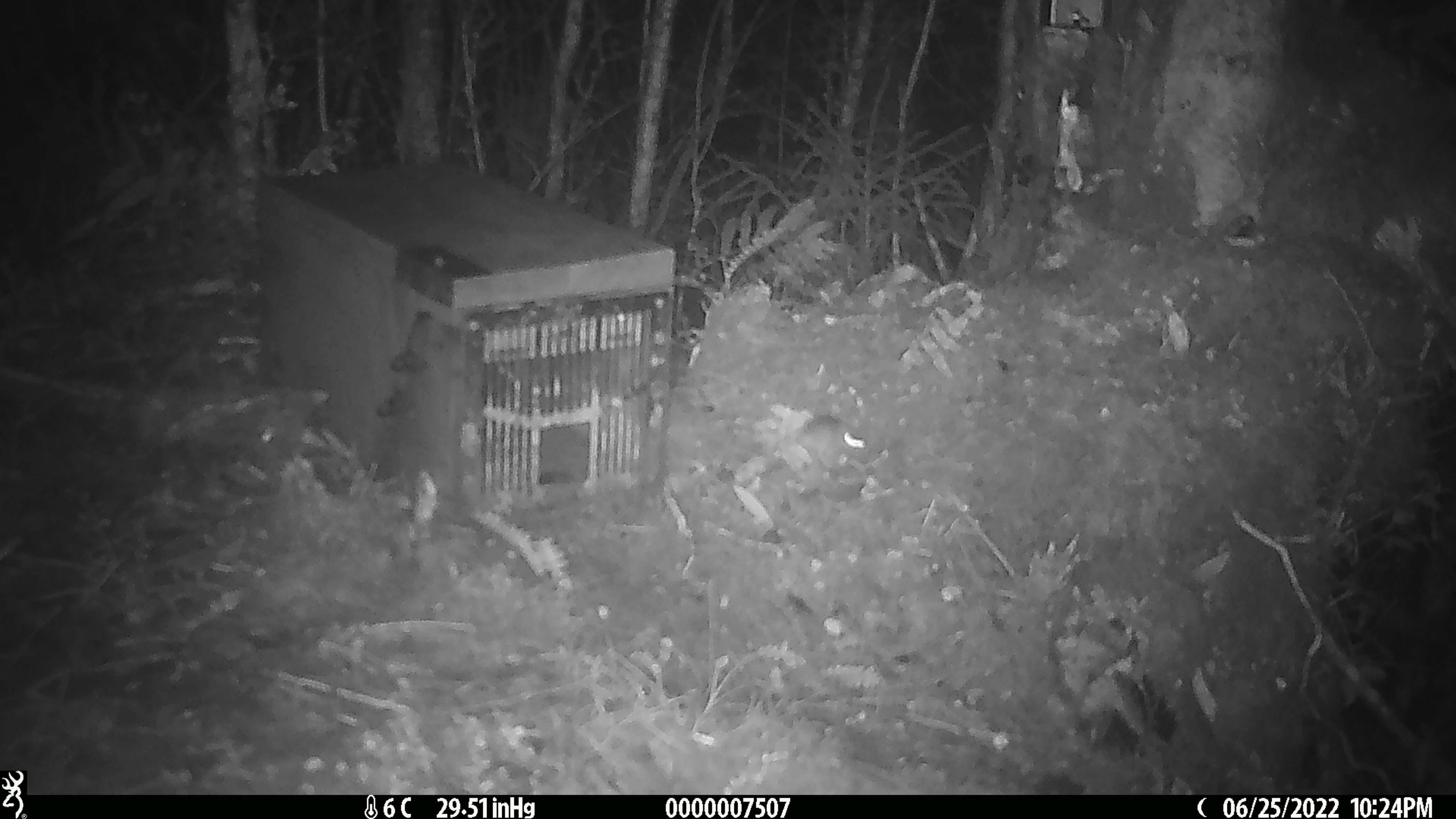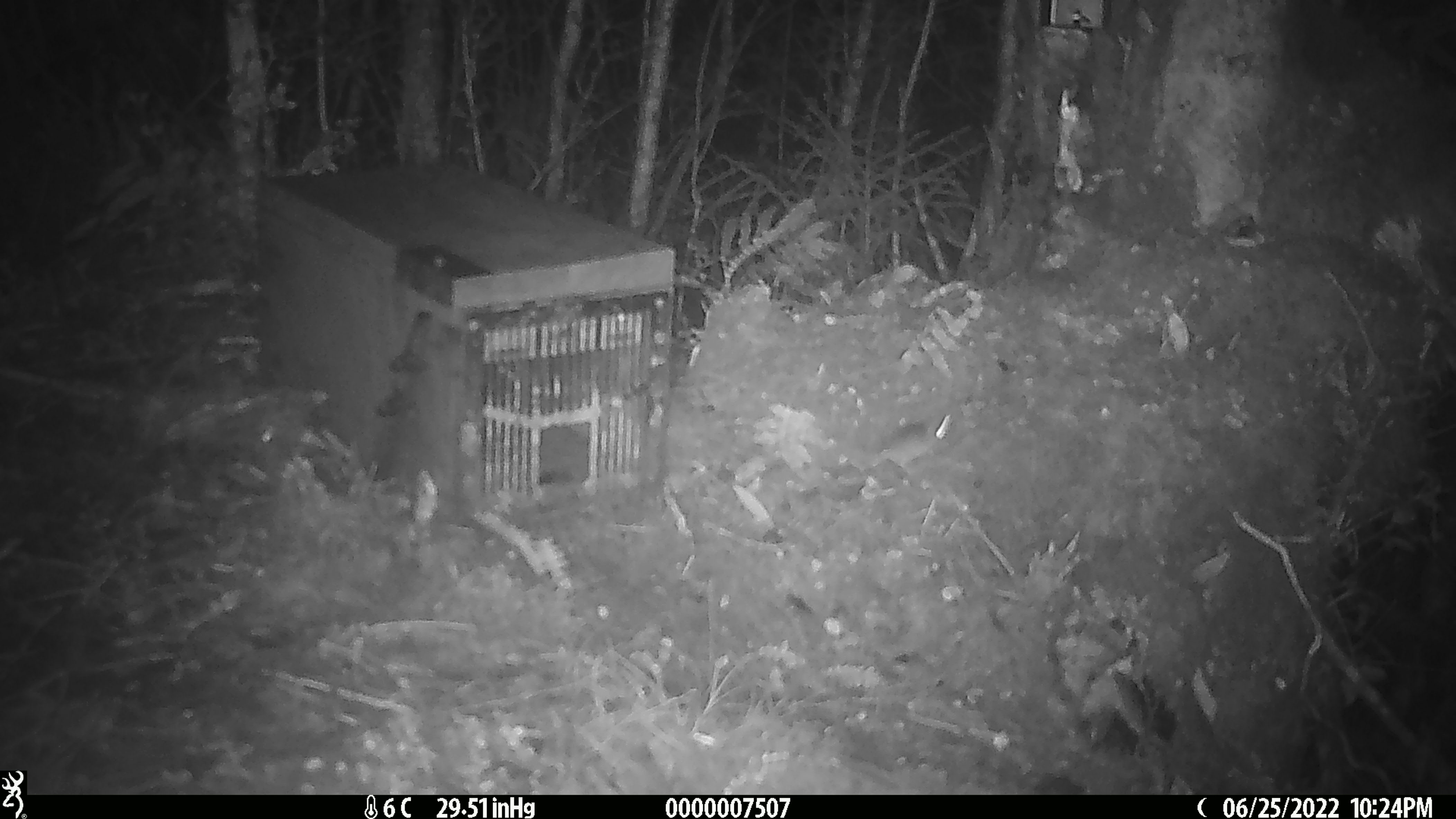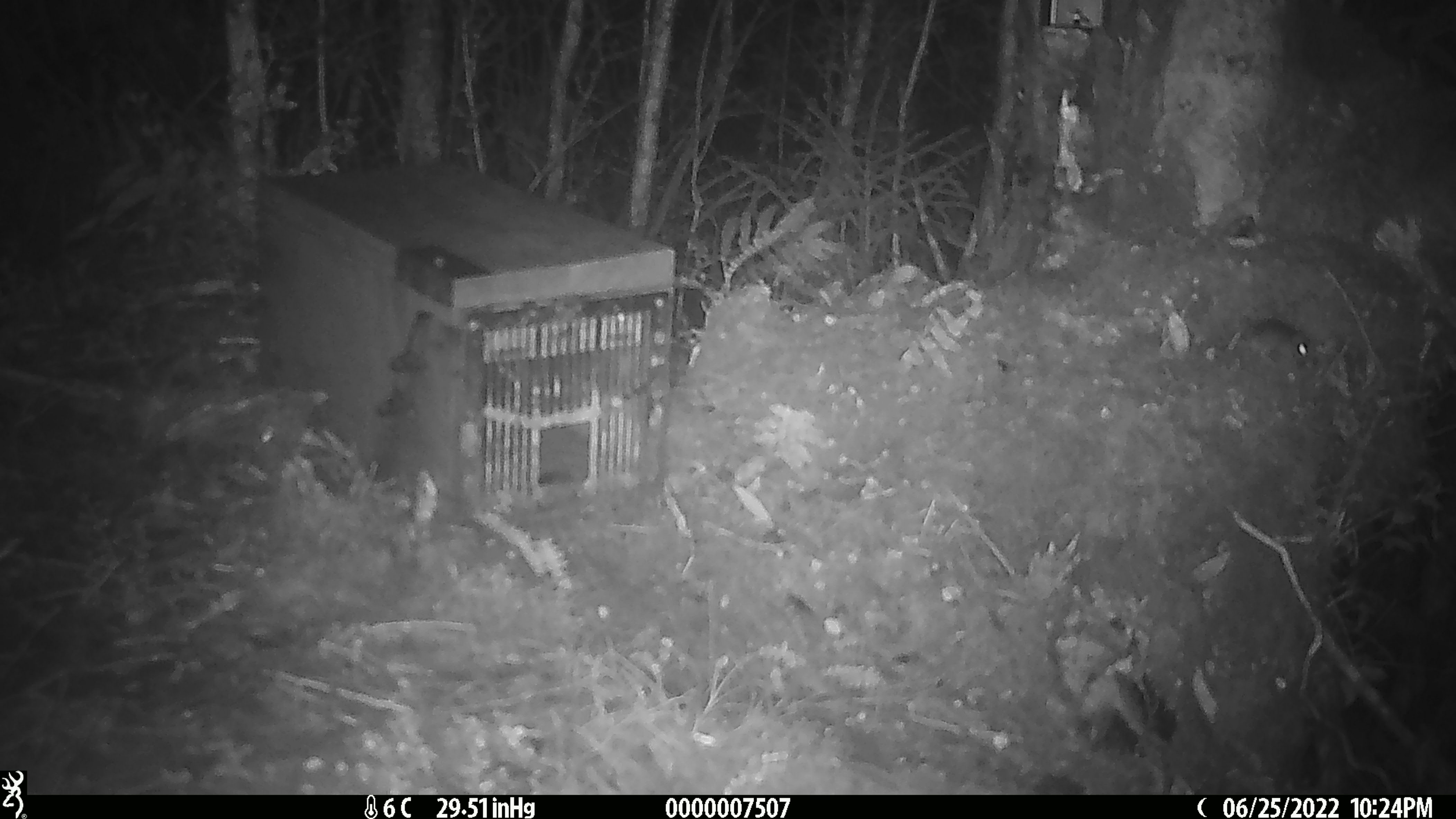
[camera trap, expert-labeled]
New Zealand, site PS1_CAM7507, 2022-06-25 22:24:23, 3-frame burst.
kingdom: Animalia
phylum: Chordata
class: Mammalia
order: Rodentia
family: Muridae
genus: Mus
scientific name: Mus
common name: mouse